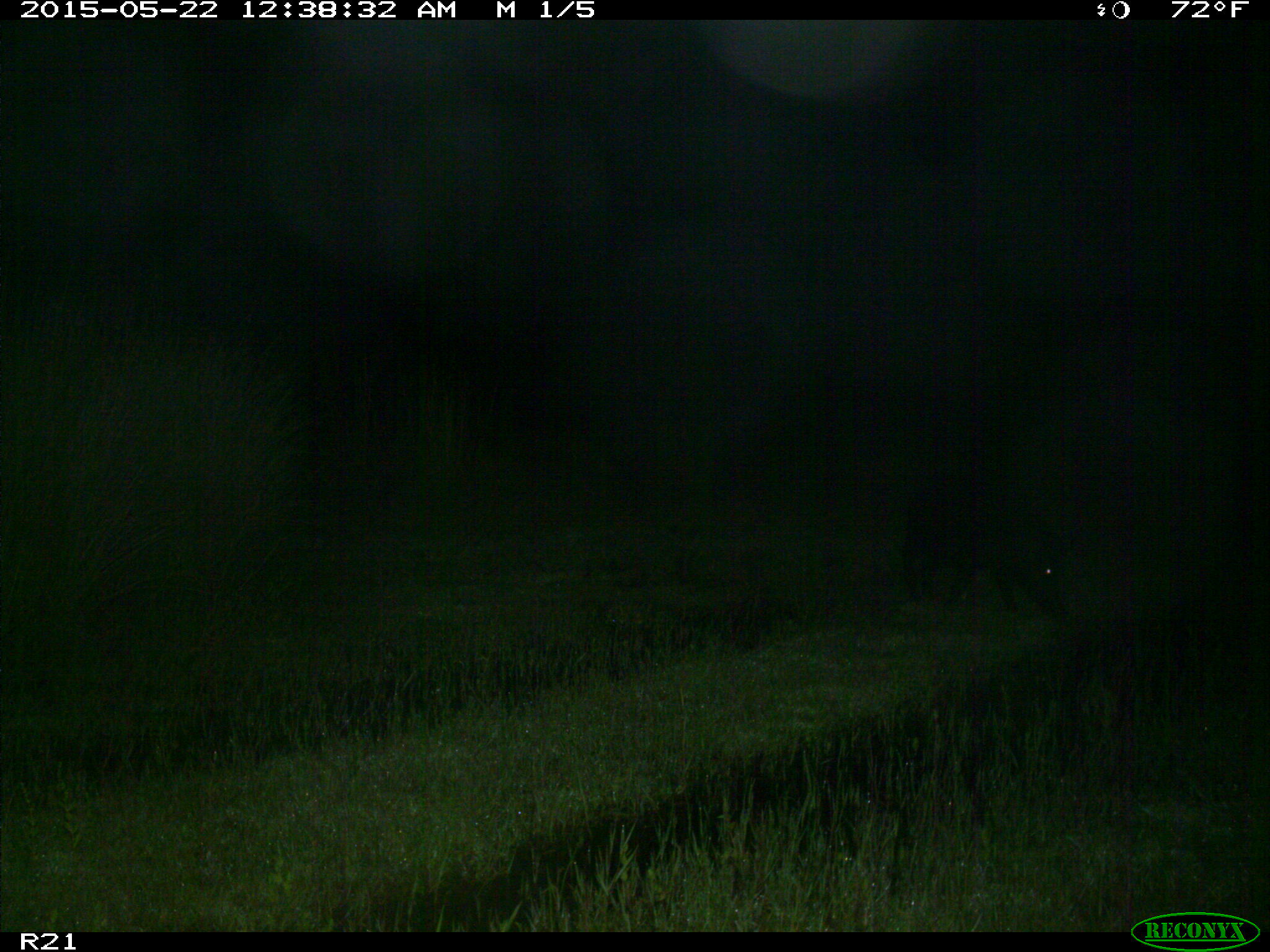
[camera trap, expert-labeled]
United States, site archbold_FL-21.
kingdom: Animalia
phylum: Chordata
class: Mammalia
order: Artiodactyla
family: Suidae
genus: Sus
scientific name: Sus scrofa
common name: wild boar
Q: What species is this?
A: Sus scrofa (wild boar).